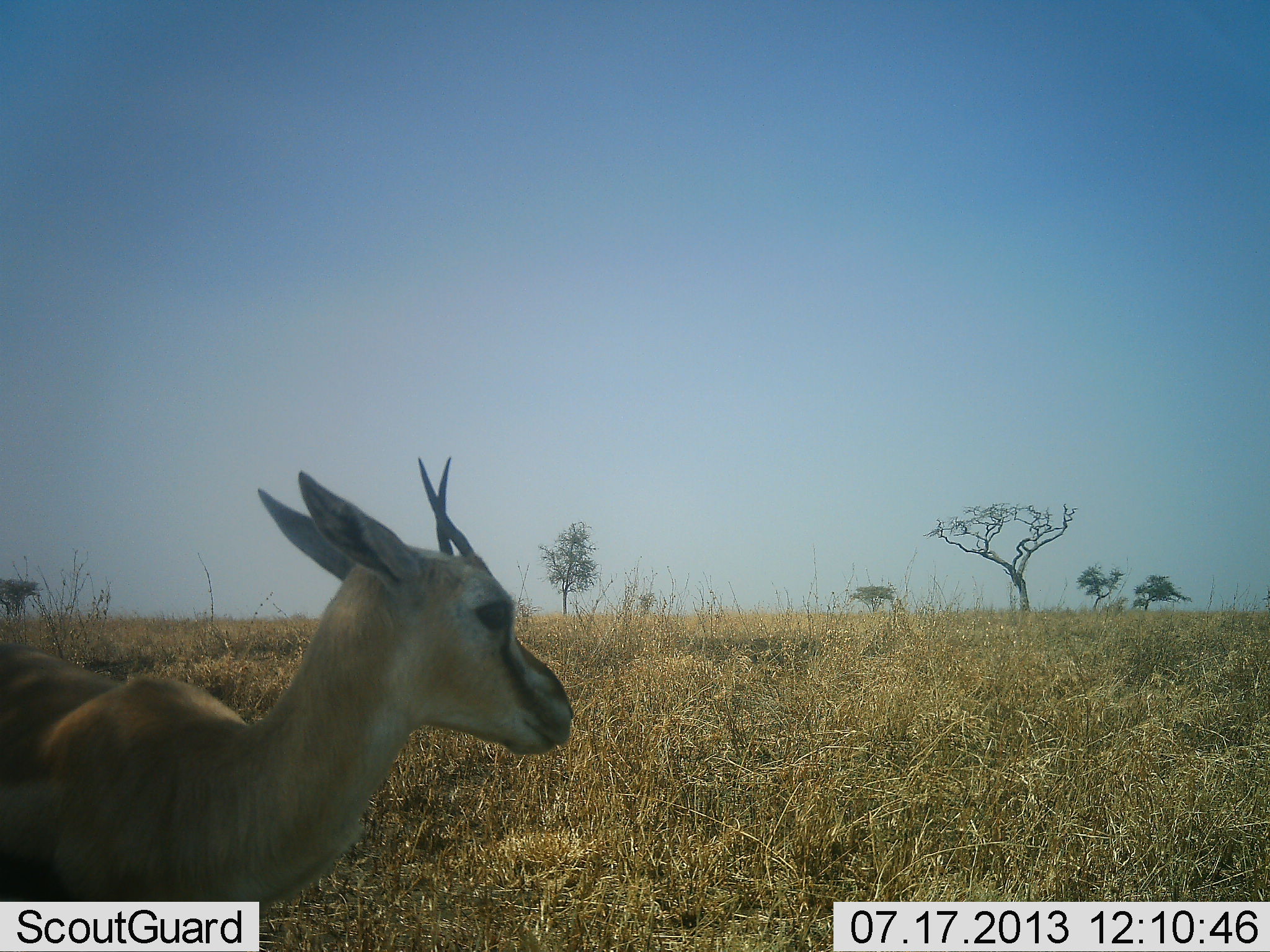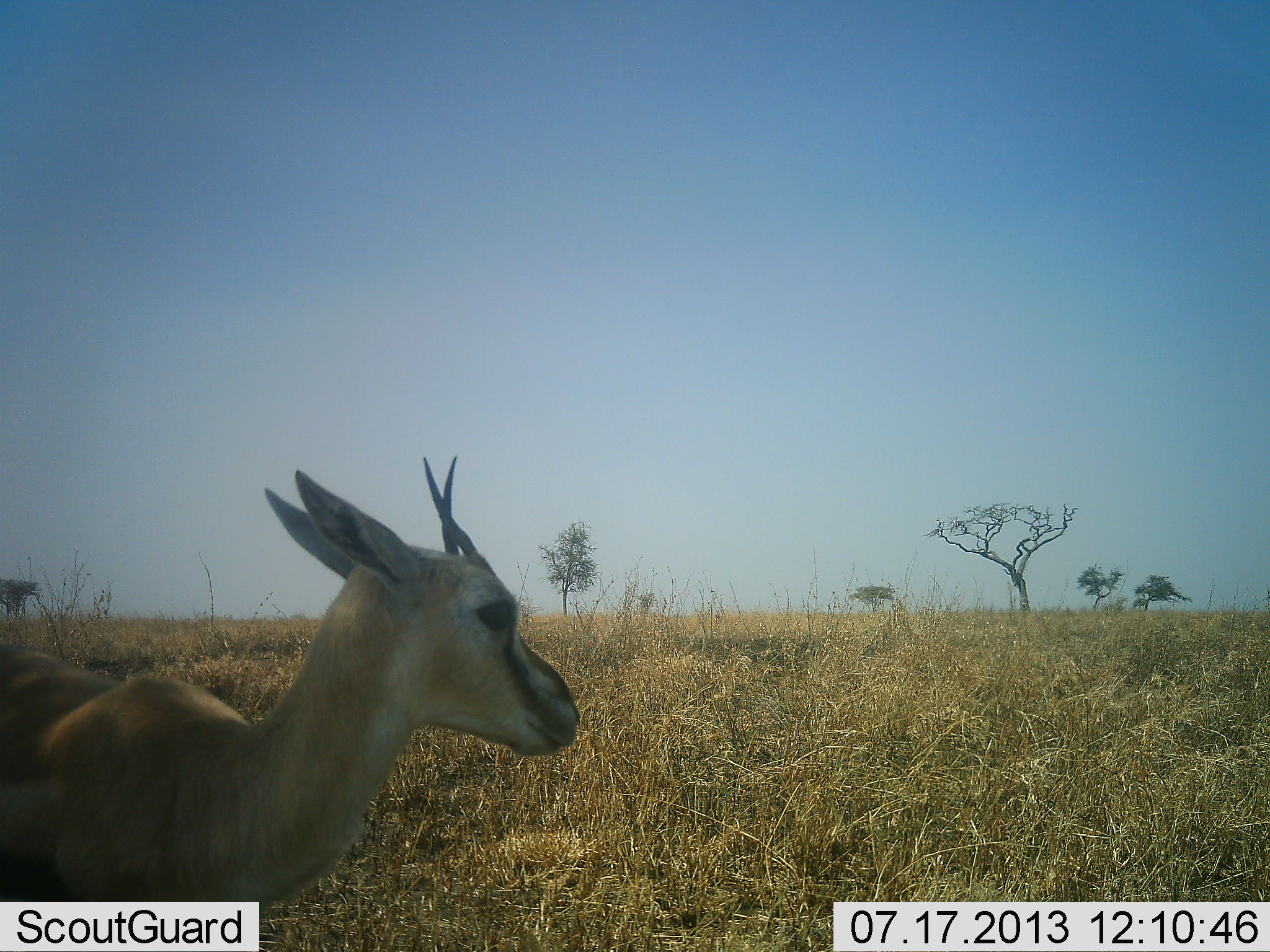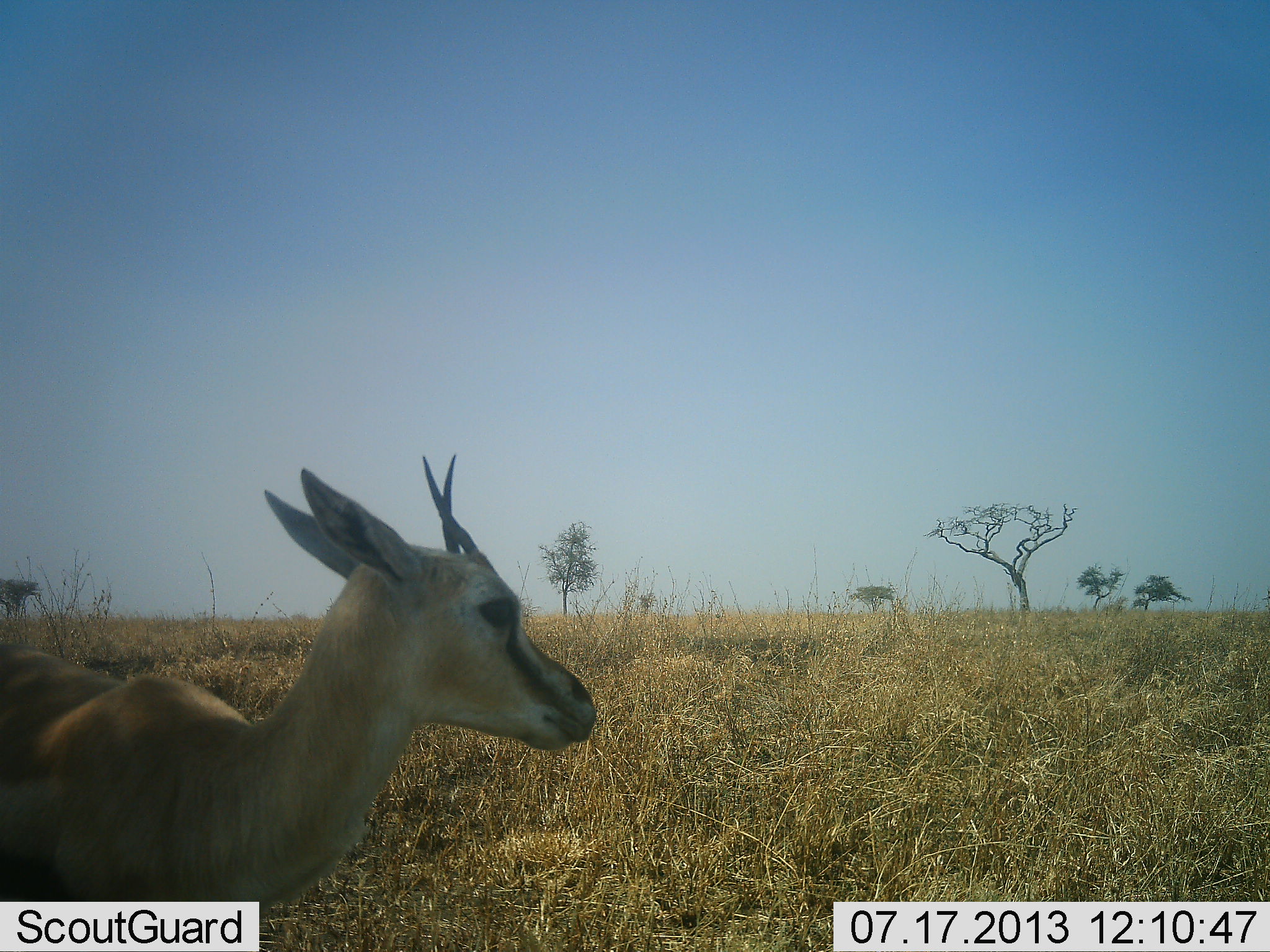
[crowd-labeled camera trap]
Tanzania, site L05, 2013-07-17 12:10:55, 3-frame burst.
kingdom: Animalia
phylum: Chordata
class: Mammalia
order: Artiodactyla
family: Bovidae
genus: Eudorcas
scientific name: Eudorcas thomsonii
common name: thomson's gazelle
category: gazellethomsons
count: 1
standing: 100%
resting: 0%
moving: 0%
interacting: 0%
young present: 0%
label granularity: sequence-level